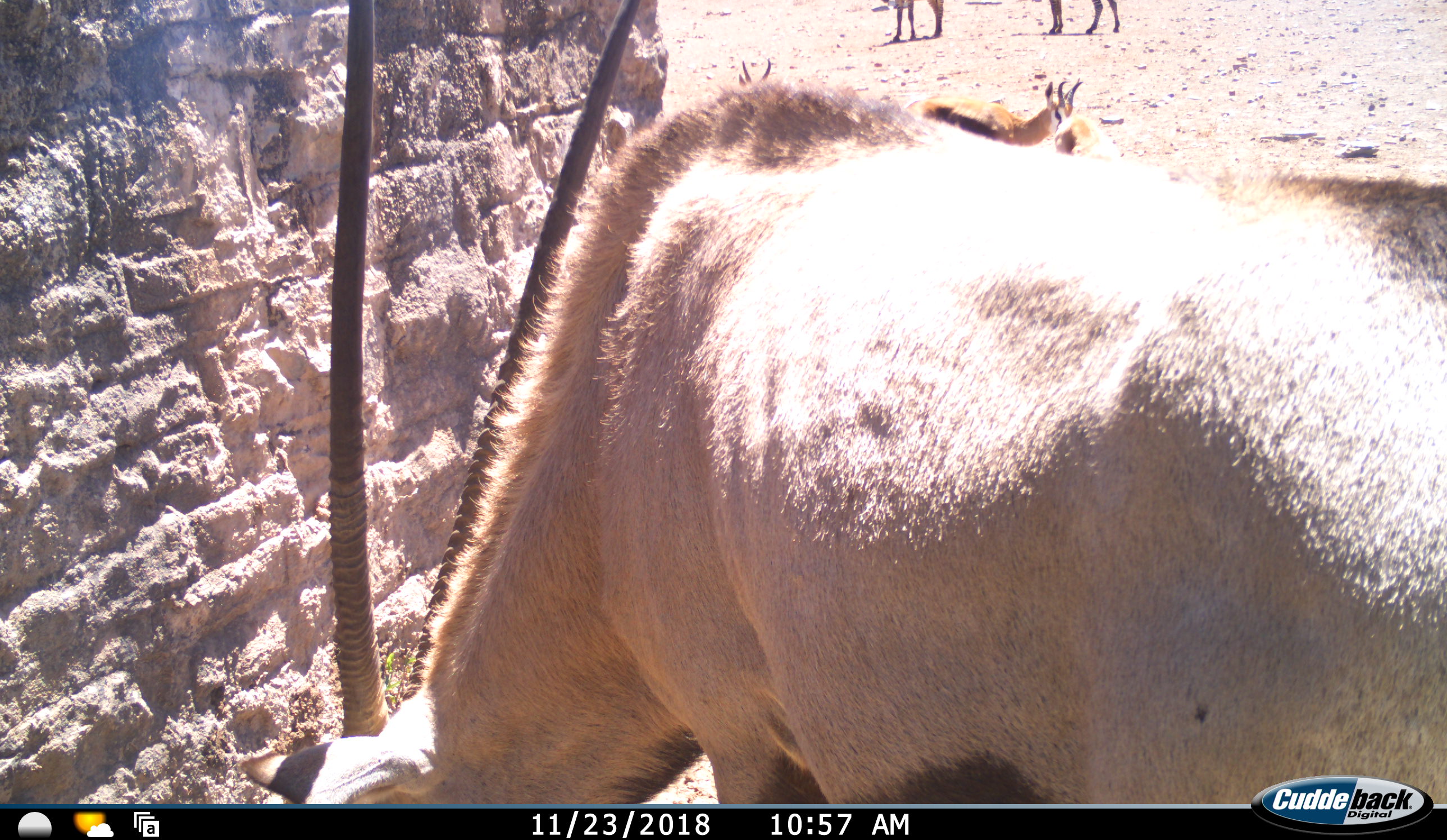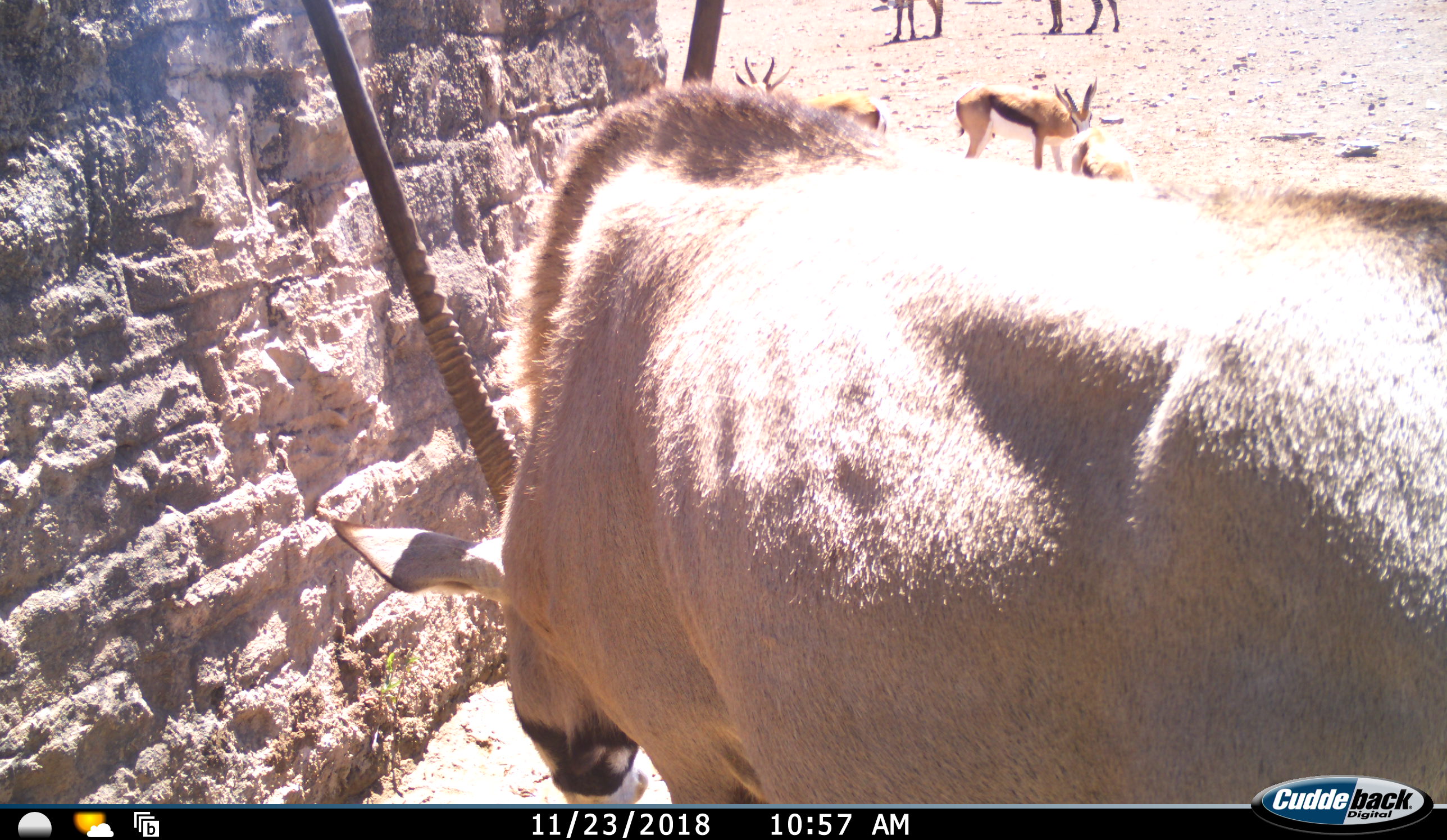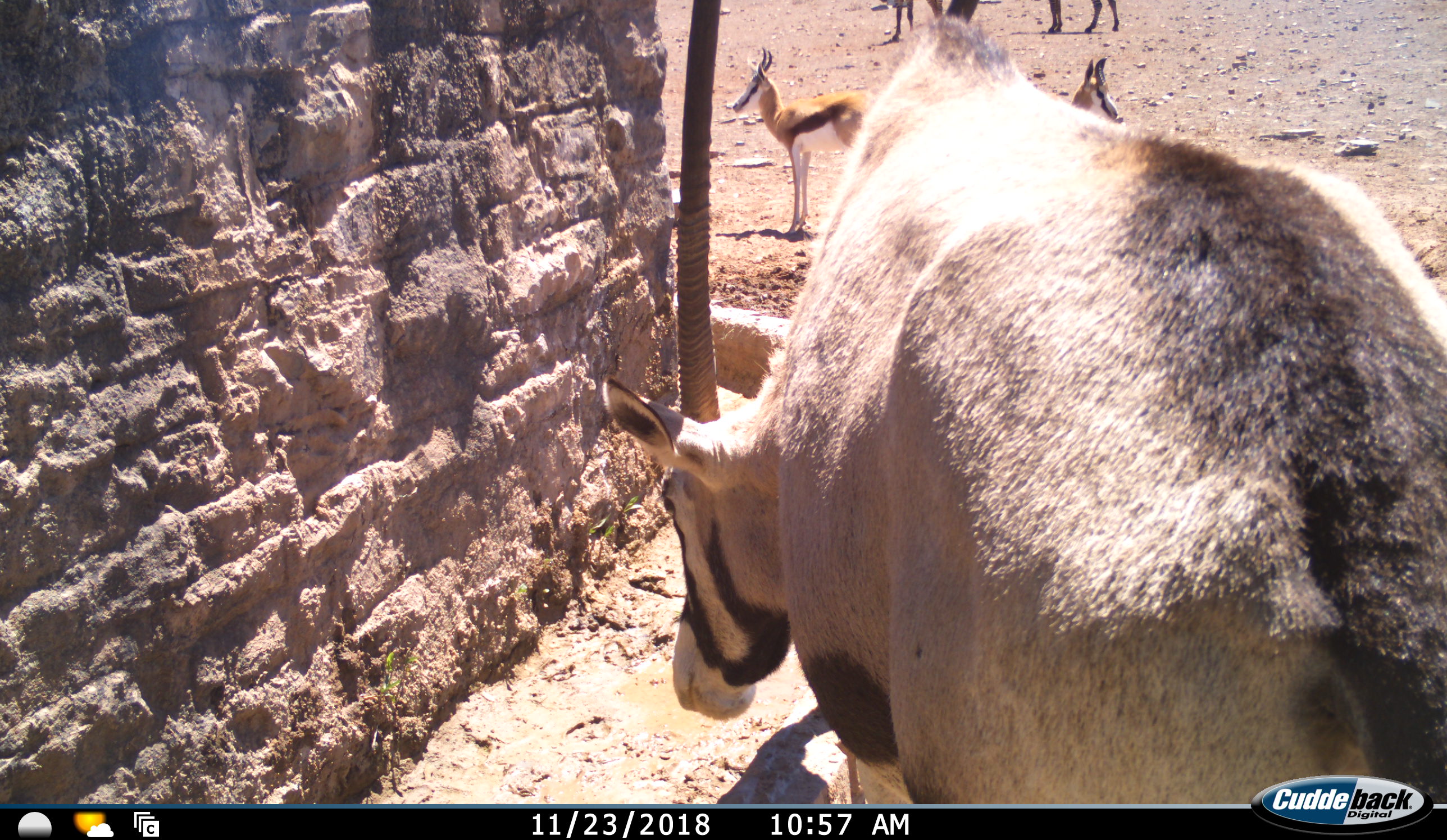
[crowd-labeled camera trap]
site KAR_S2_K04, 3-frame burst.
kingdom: Animalia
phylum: Chordata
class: Mammalia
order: Artiodactyla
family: Bovidae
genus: Oryx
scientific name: Oryx gazella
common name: gemsbok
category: oryx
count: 1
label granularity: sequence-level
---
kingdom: Animalia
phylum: Chordata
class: Mammalia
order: Artiodactyla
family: Bovidae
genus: Antidorcas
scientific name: Antidorcas marsupialis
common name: springbok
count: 3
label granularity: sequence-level